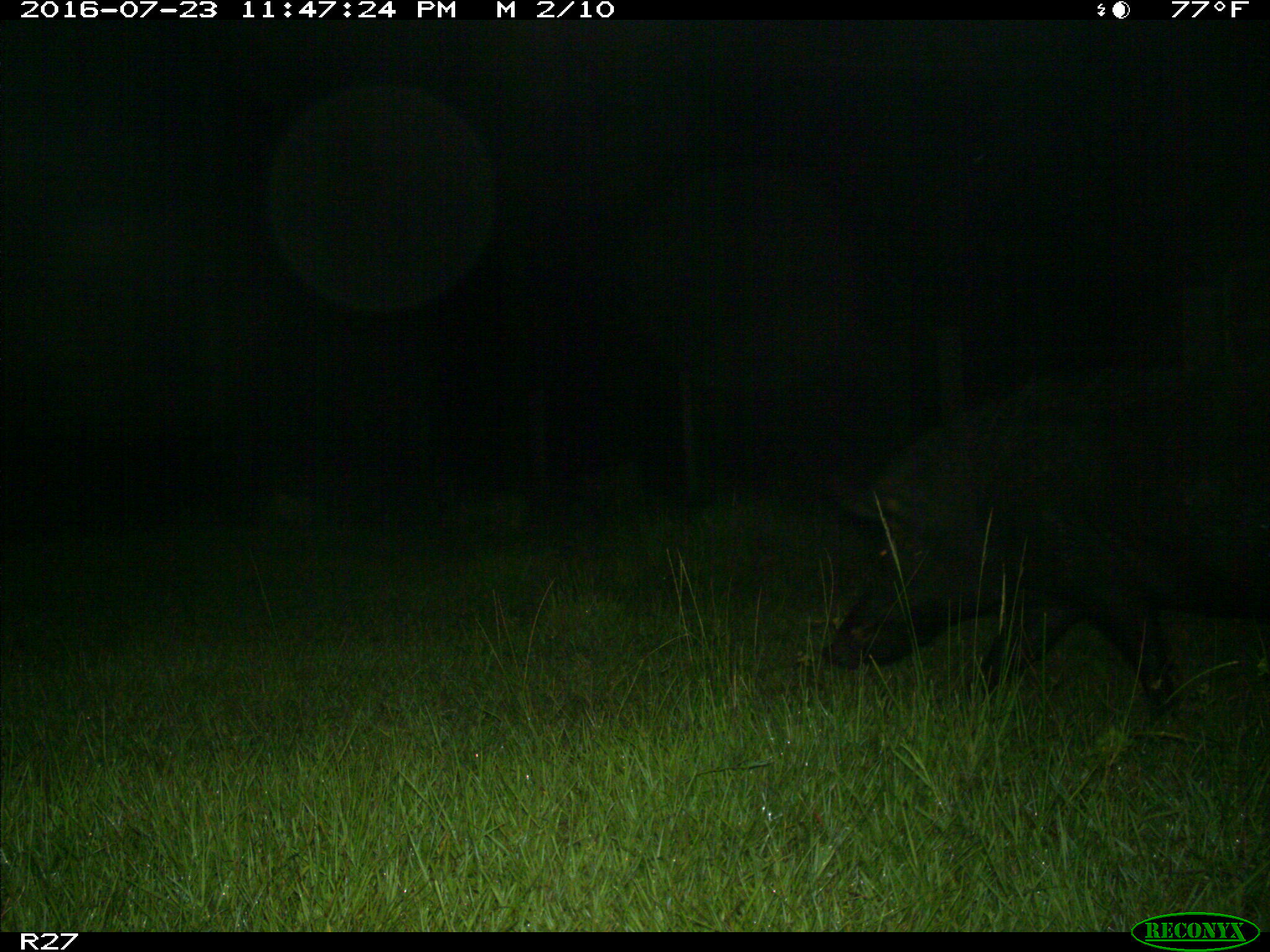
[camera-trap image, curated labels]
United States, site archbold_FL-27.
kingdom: Animalia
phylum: Chordata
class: Mammalia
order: Artiodactyla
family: Suidae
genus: Sus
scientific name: Sus scrofa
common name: wild boar